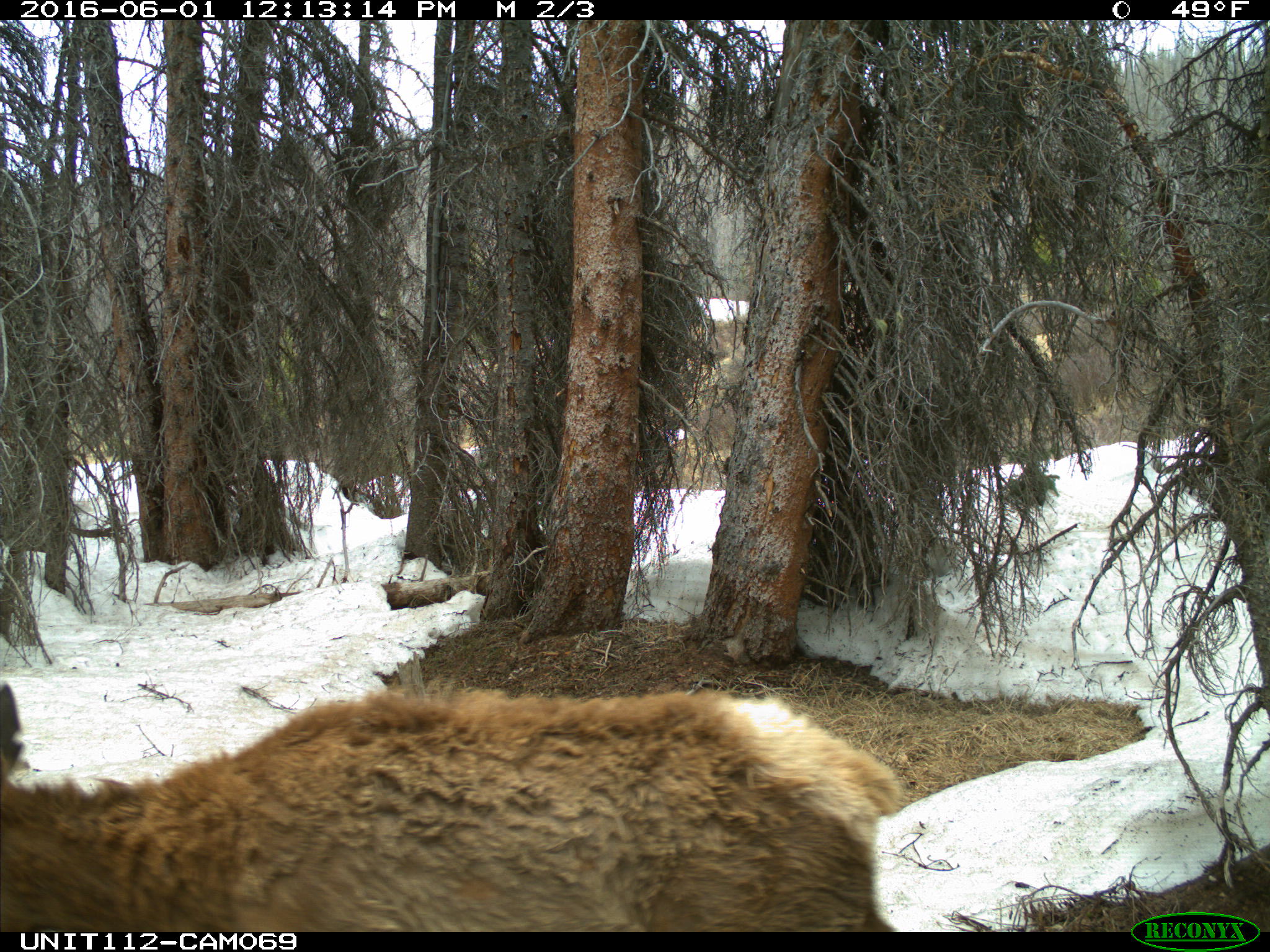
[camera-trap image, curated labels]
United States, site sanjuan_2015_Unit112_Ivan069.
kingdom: Animalia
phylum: Chordata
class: Mammalia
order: Artiodactyla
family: Cervidae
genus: Cervus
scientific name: Cervus elaphus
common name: red deer